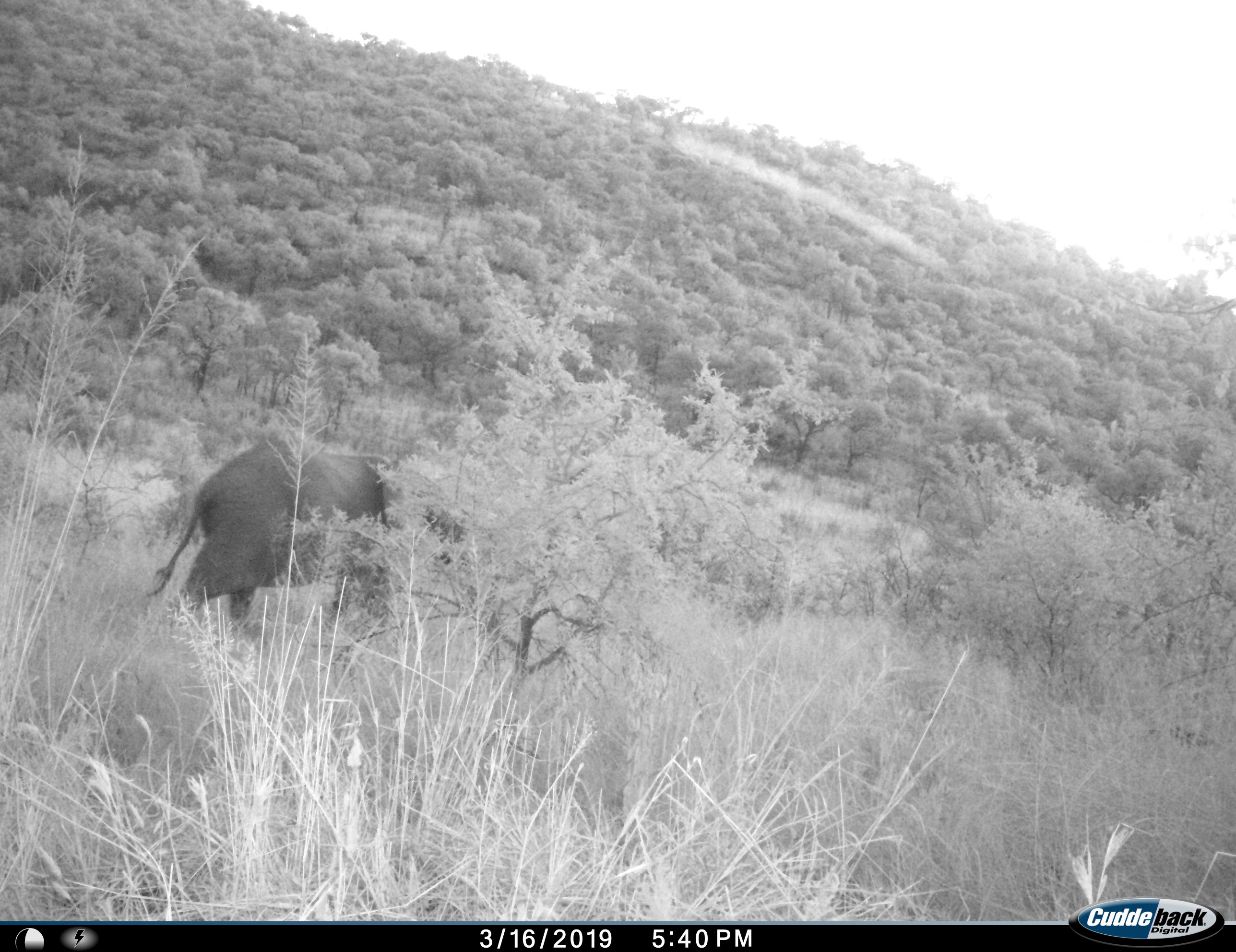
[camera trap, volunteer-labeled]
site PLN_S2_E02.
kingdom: Animalia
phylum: Chordata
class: Mammalia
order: Proboscidea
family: Elephantidae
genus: Loxodonta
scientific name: Loxodonta africana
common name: african bush elephant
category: elephant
Elephant (african bush elephant) (Loxodonta africana), count 1. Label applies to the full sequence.